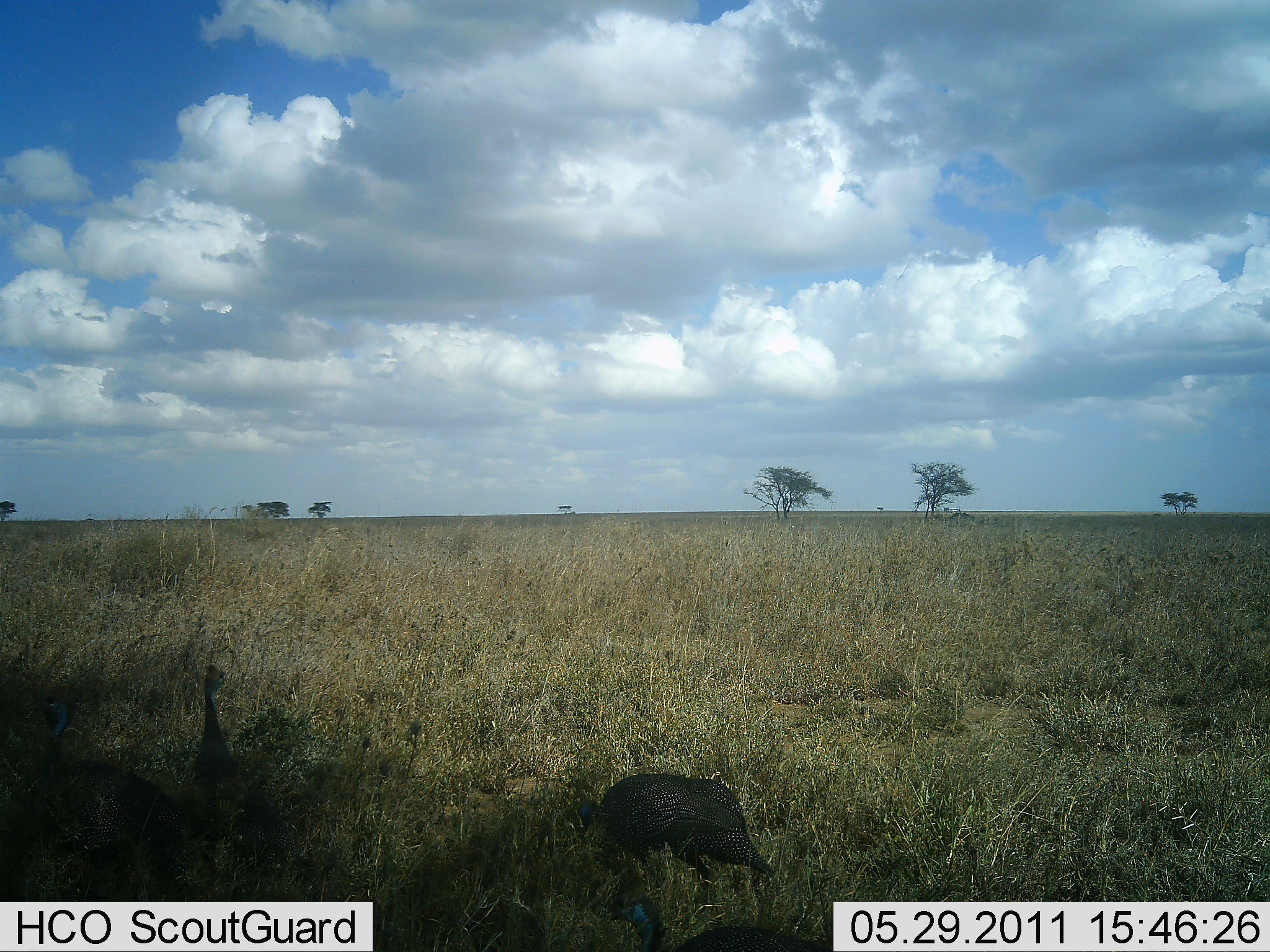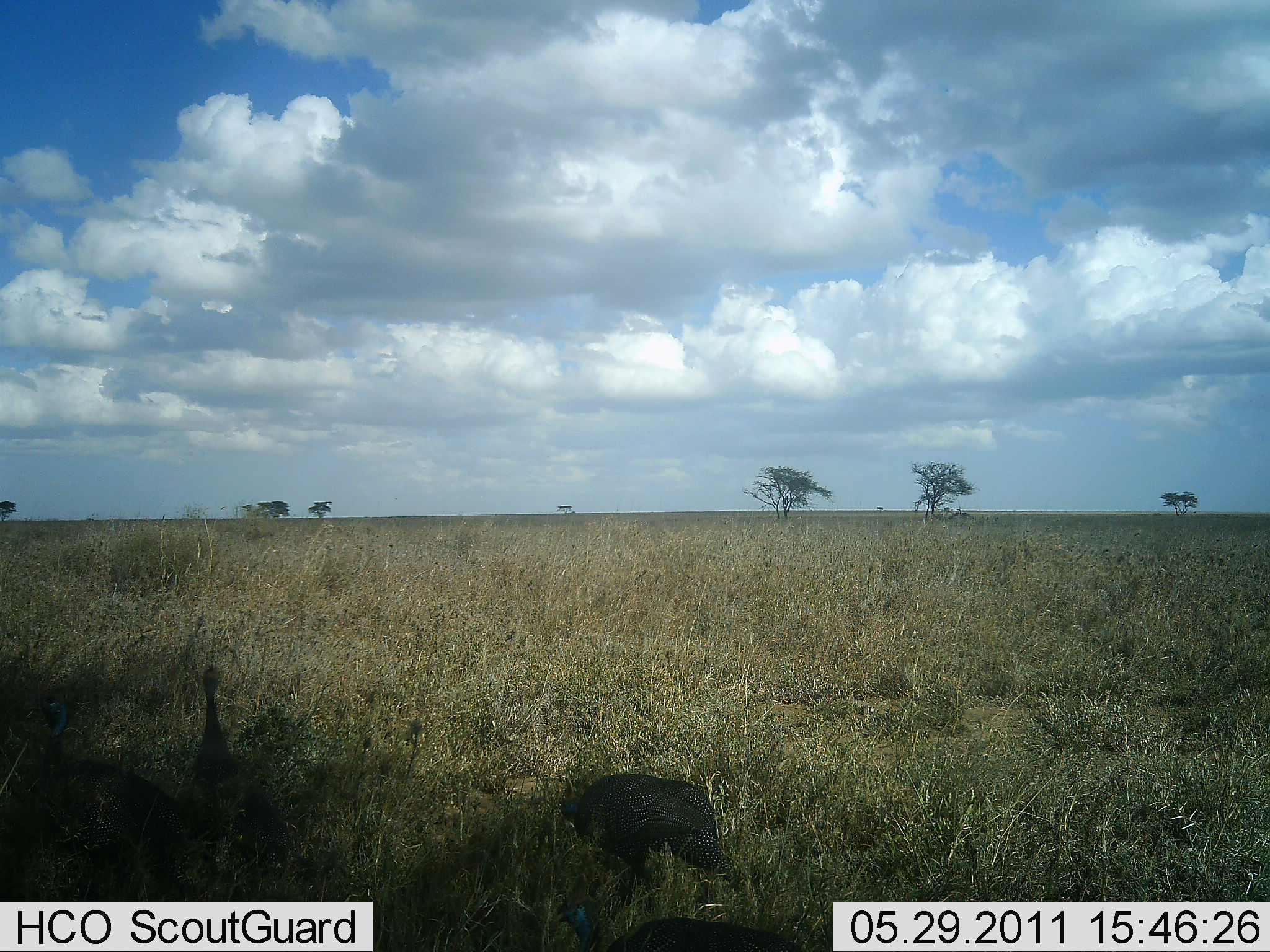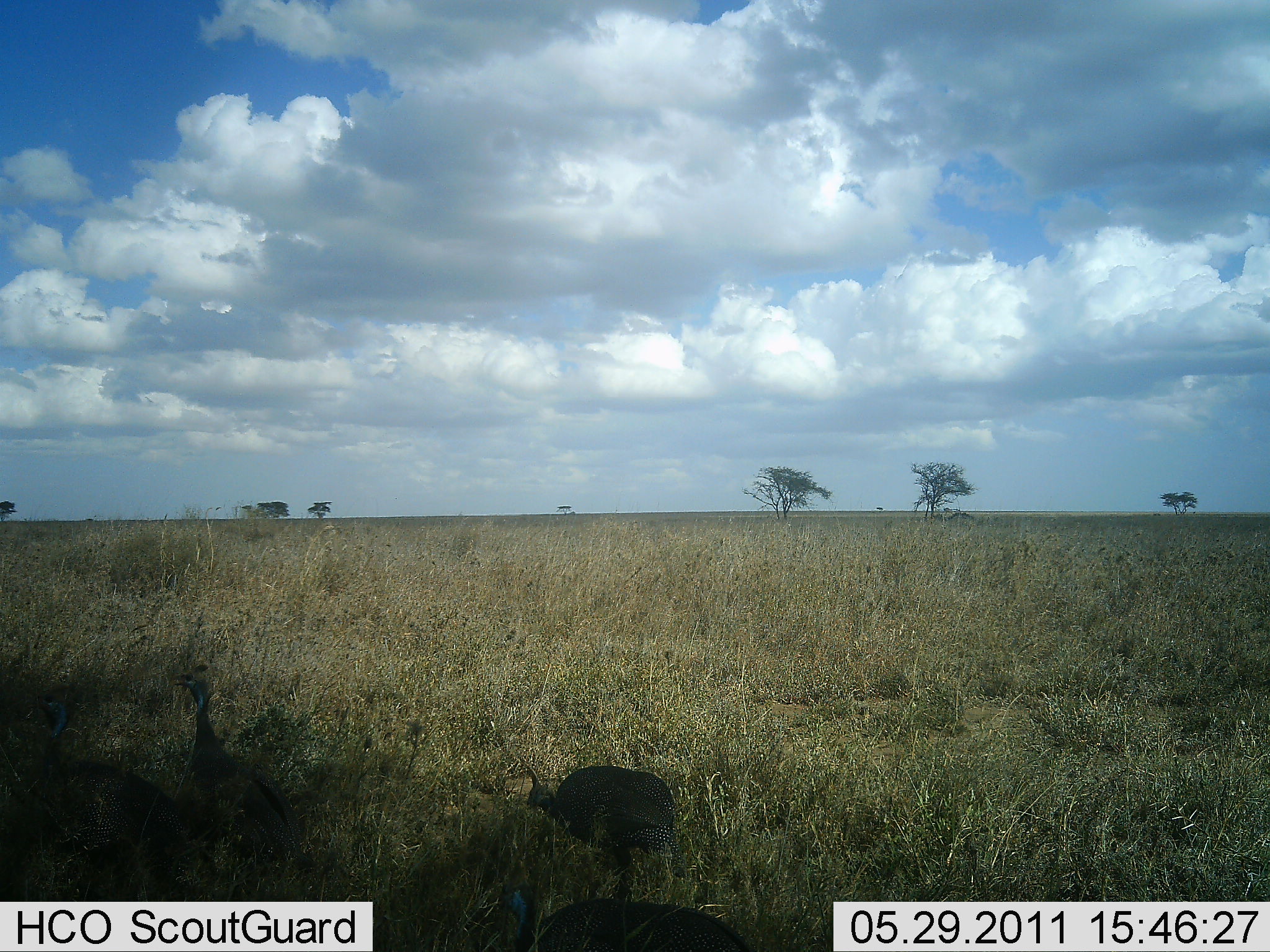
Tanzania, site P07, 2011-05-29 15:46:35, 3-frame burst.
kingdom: Animalia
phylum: Chordata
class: Aves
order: Galliformes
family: Numididae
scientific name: Numididae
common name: guinea fowl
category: guineafowl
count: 3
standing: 45%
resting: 0%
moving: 36%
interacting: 0%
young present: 0%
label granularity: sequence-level